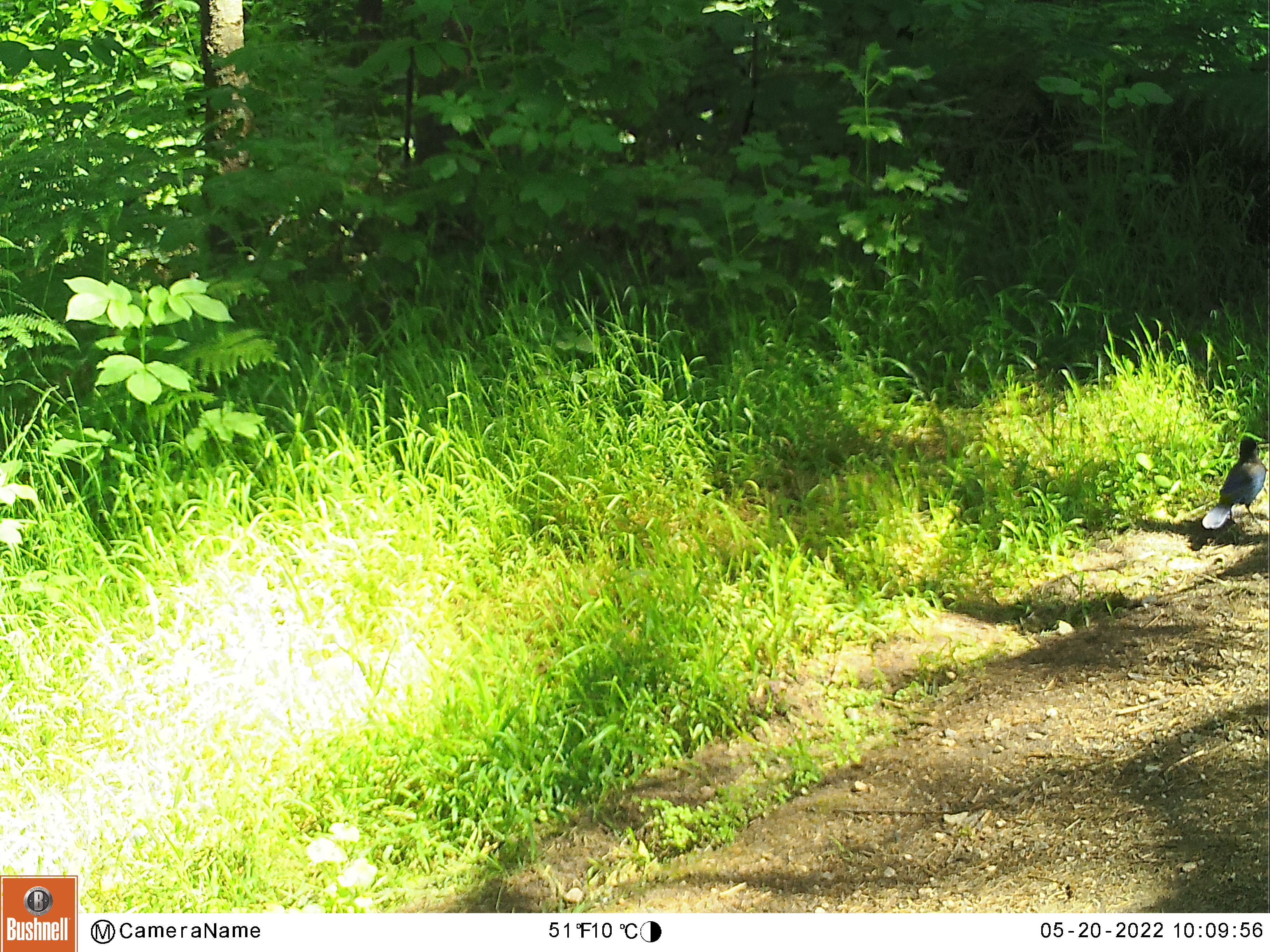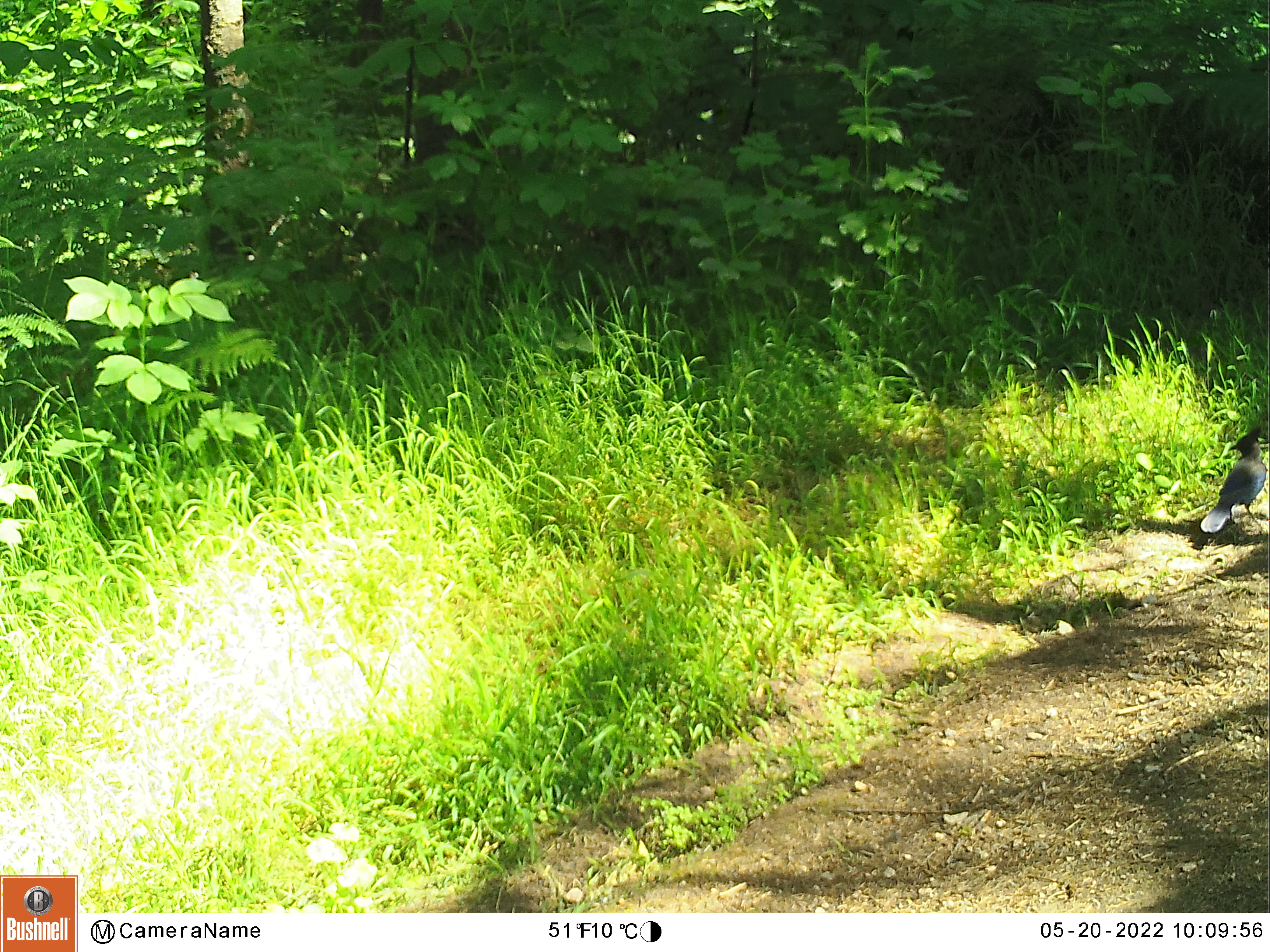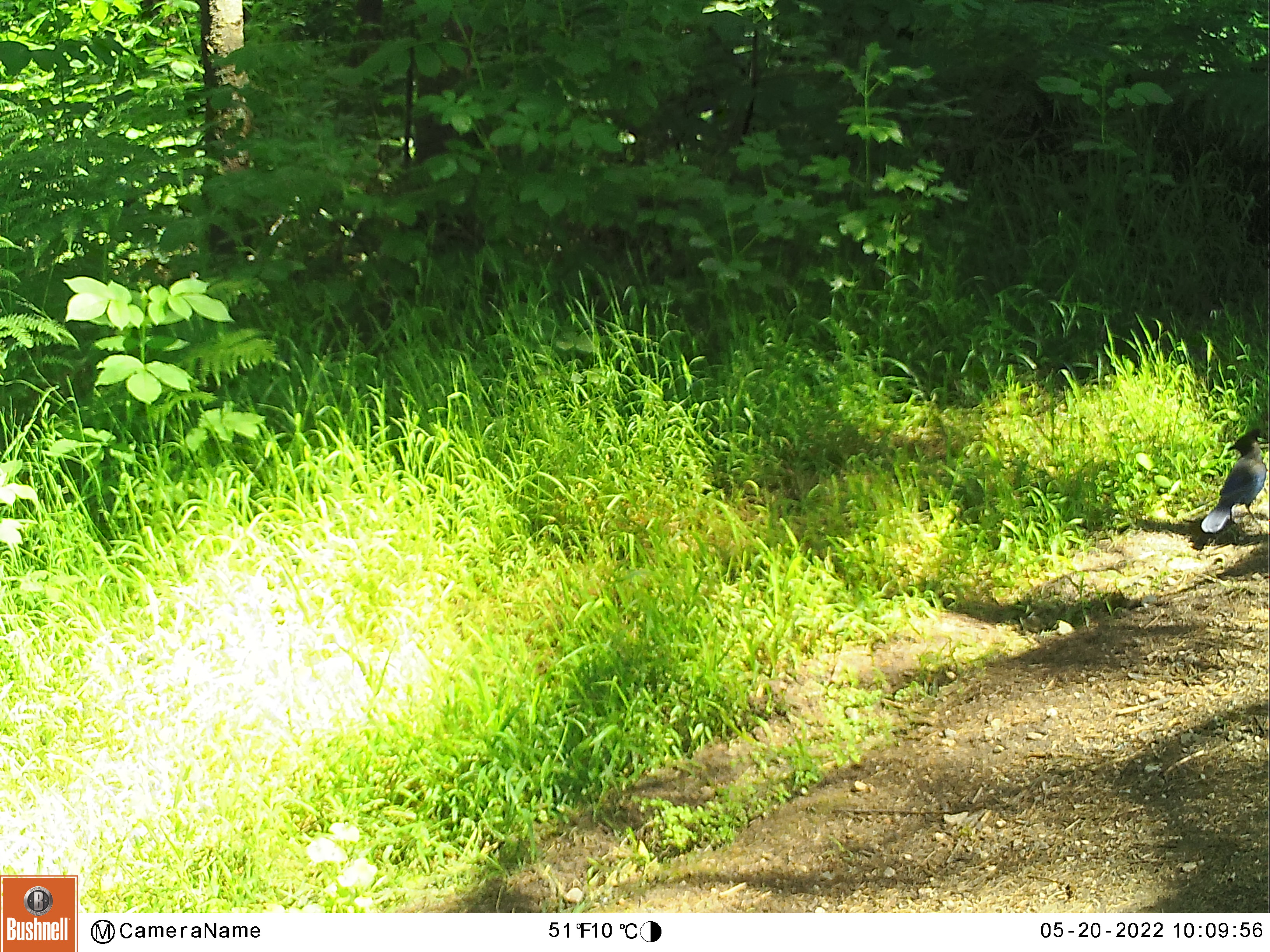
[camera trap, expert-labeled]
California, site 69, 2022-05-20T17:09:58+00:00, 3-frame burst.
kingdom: Animalia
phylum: Chordata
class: Aves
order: Passeriformes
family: Corvidae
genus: Cyanocitta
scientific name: Cyanocitta stelleri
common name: steller's jay